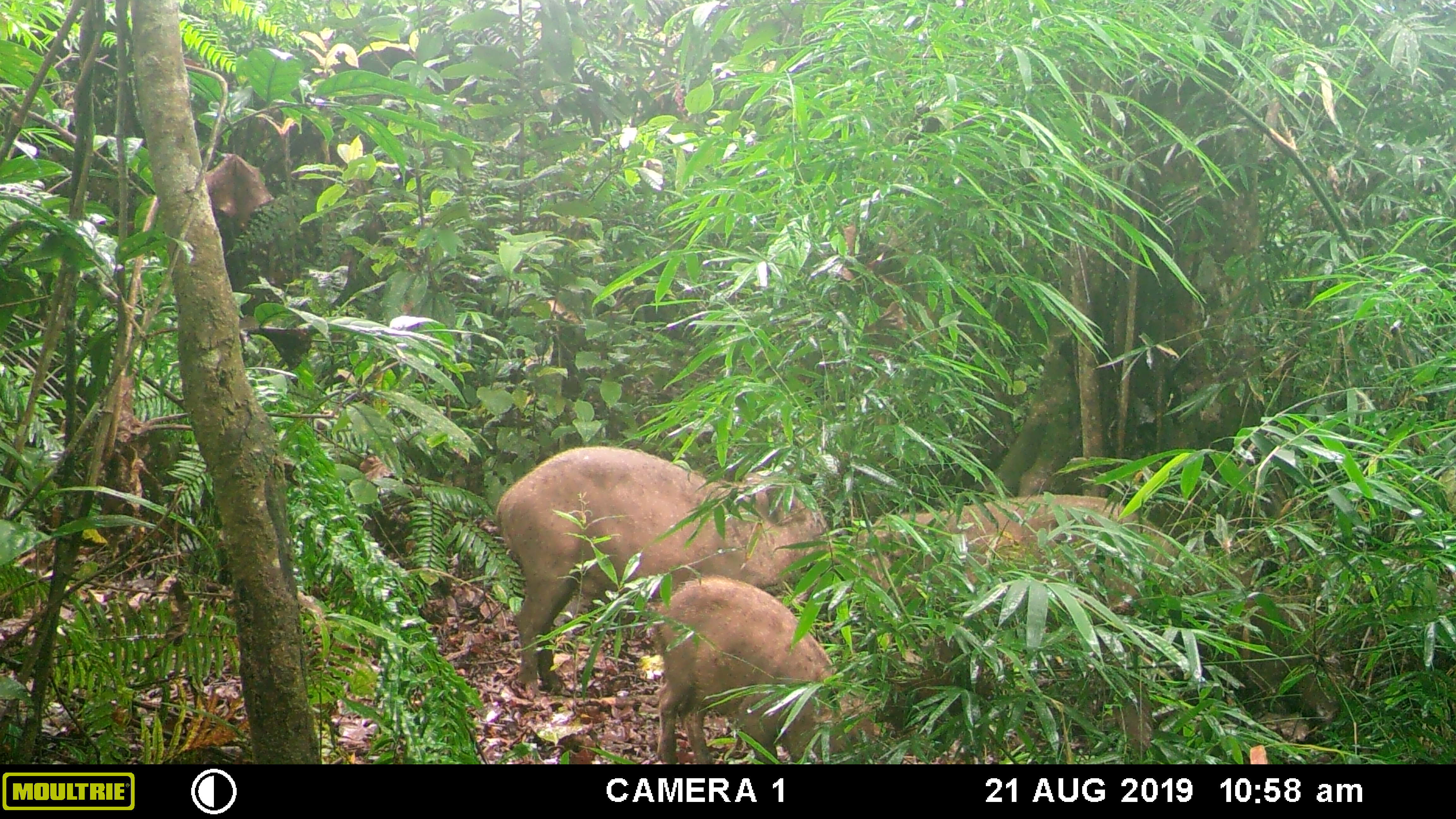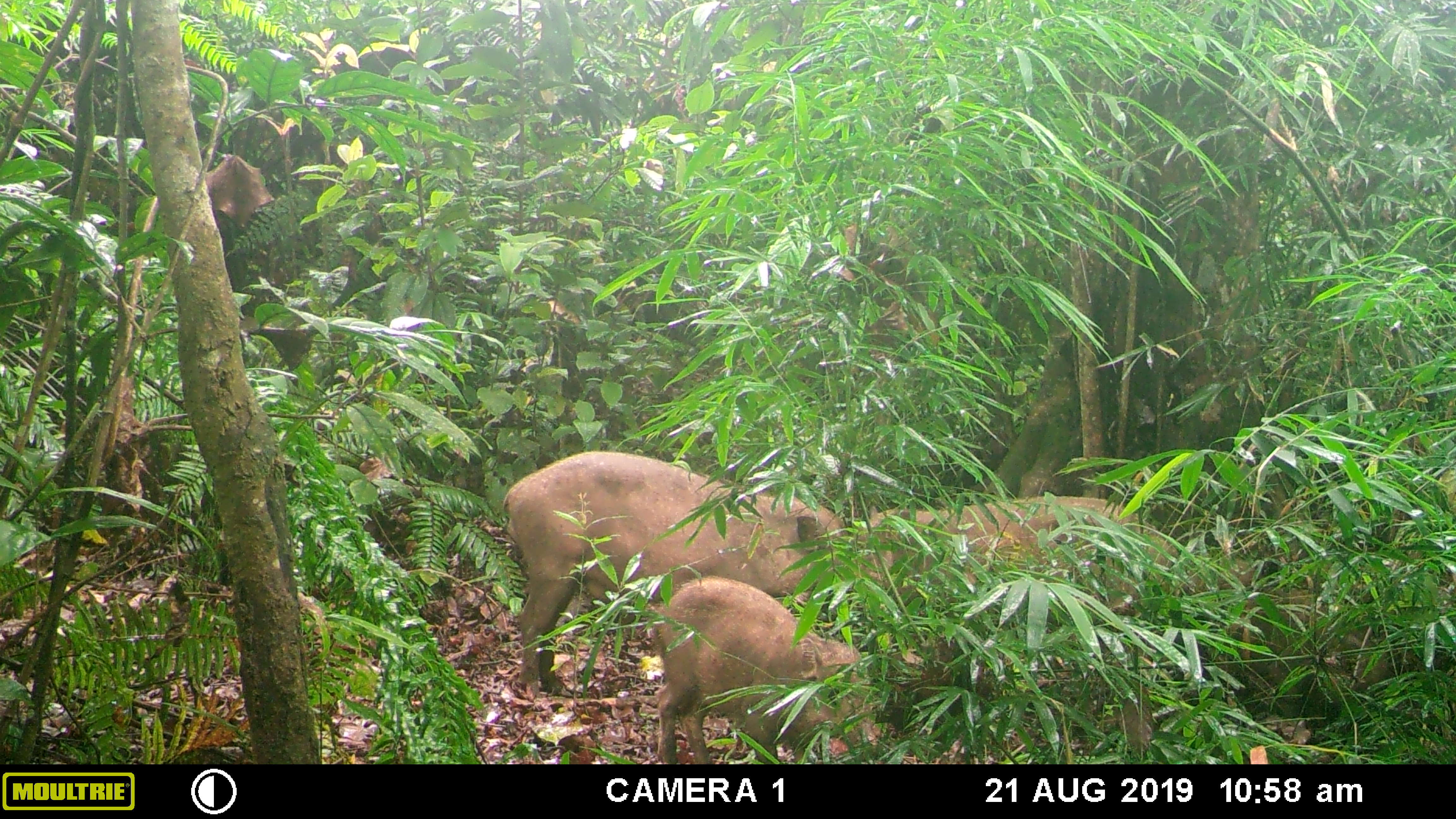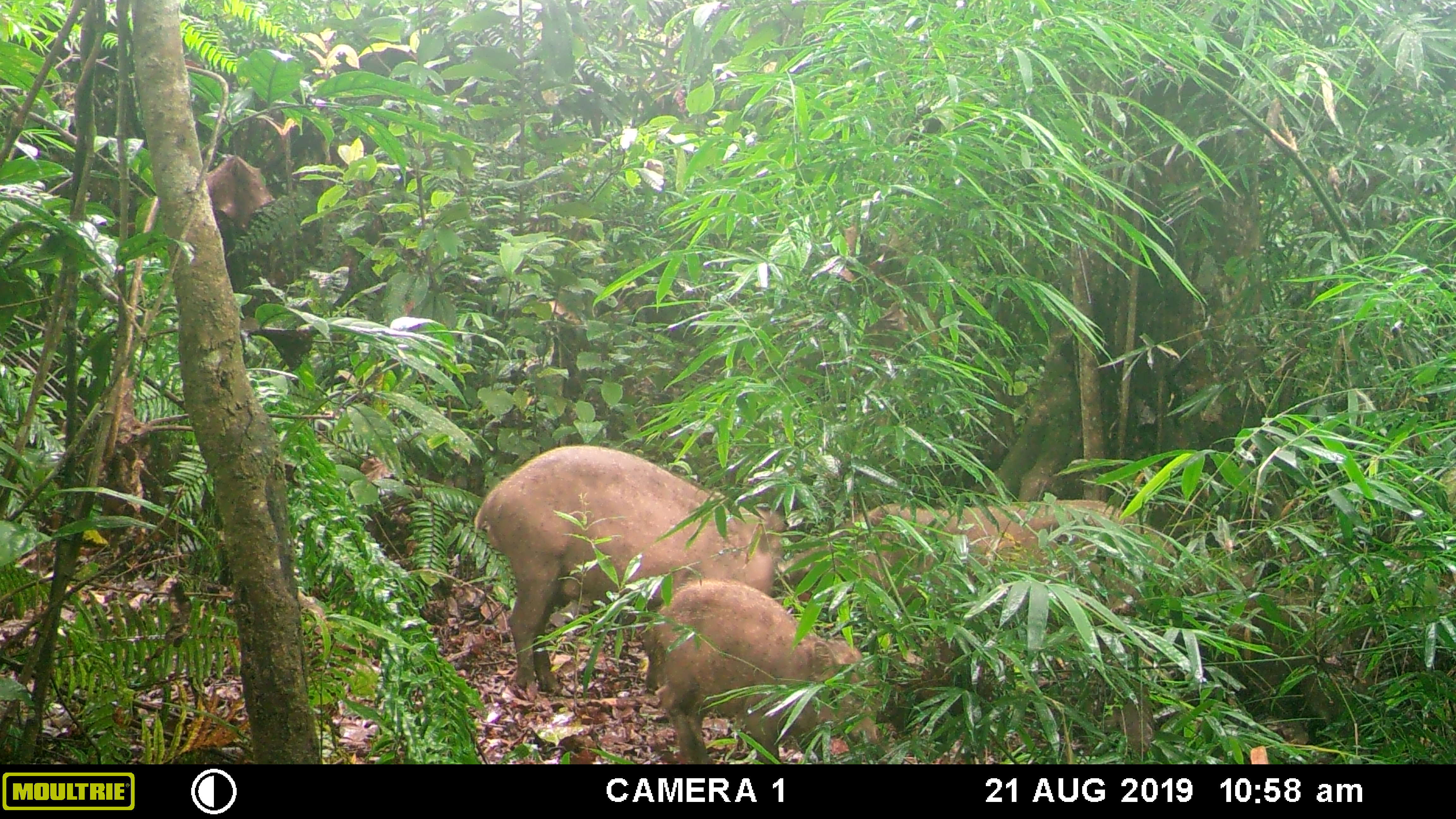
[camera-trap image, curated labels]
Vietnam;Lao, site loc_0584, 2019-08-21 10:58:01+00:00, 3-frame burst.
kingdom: Animalia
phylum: Chordata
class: Mammalia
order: Artiodactyla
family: Suidae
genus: Sus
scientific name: Sus scrofa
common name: eurasian wild pig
Eurasian wild pig (Sus scrofa). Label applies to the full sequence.